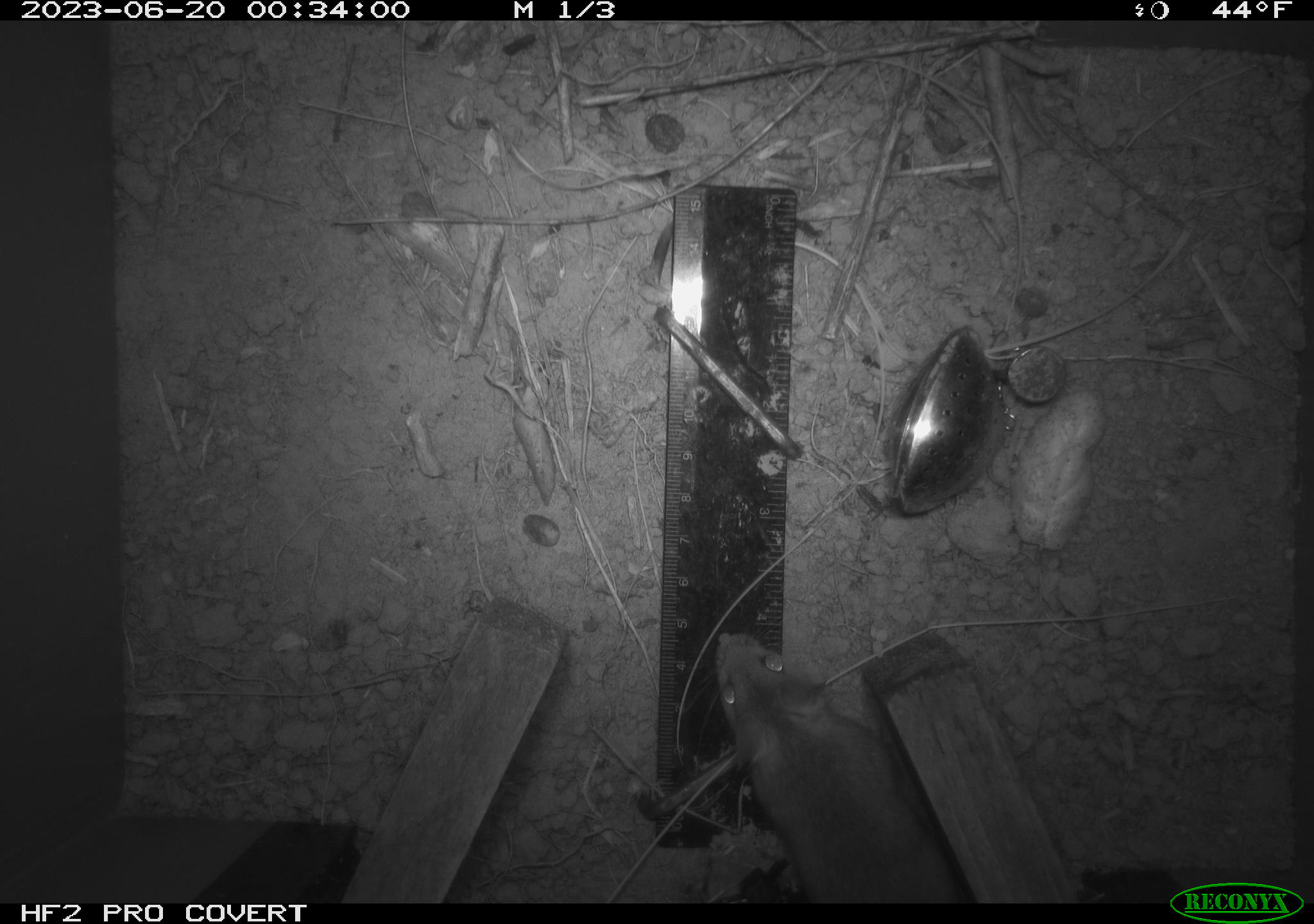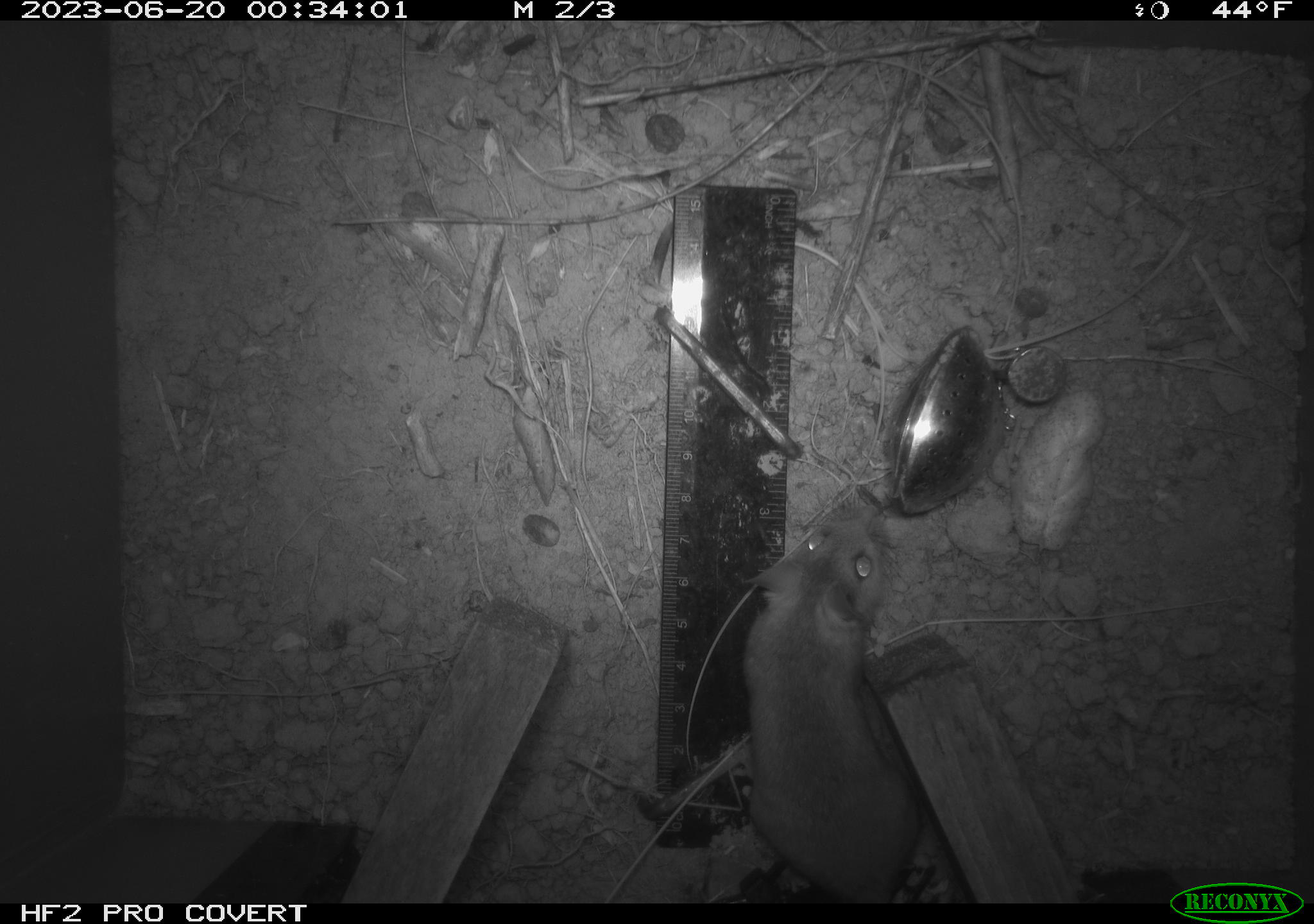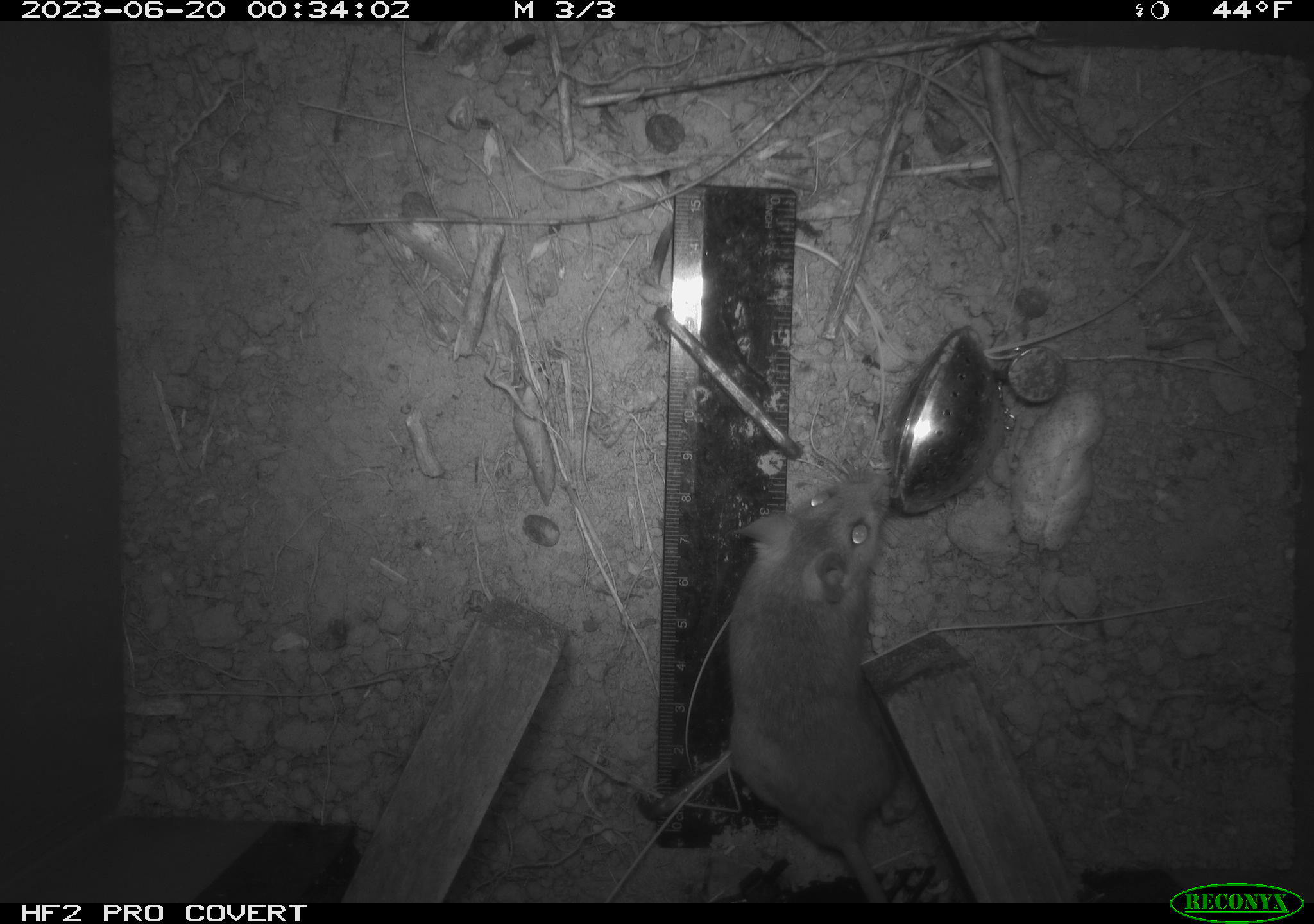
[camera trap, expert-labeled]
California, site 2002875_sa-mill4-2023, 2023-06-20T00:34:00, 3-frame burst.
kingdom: Animalia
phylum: Chordata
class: Mammalia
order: Rodentia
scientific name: Rodentia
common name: mouse species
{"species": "mouse species (Rodentia)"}